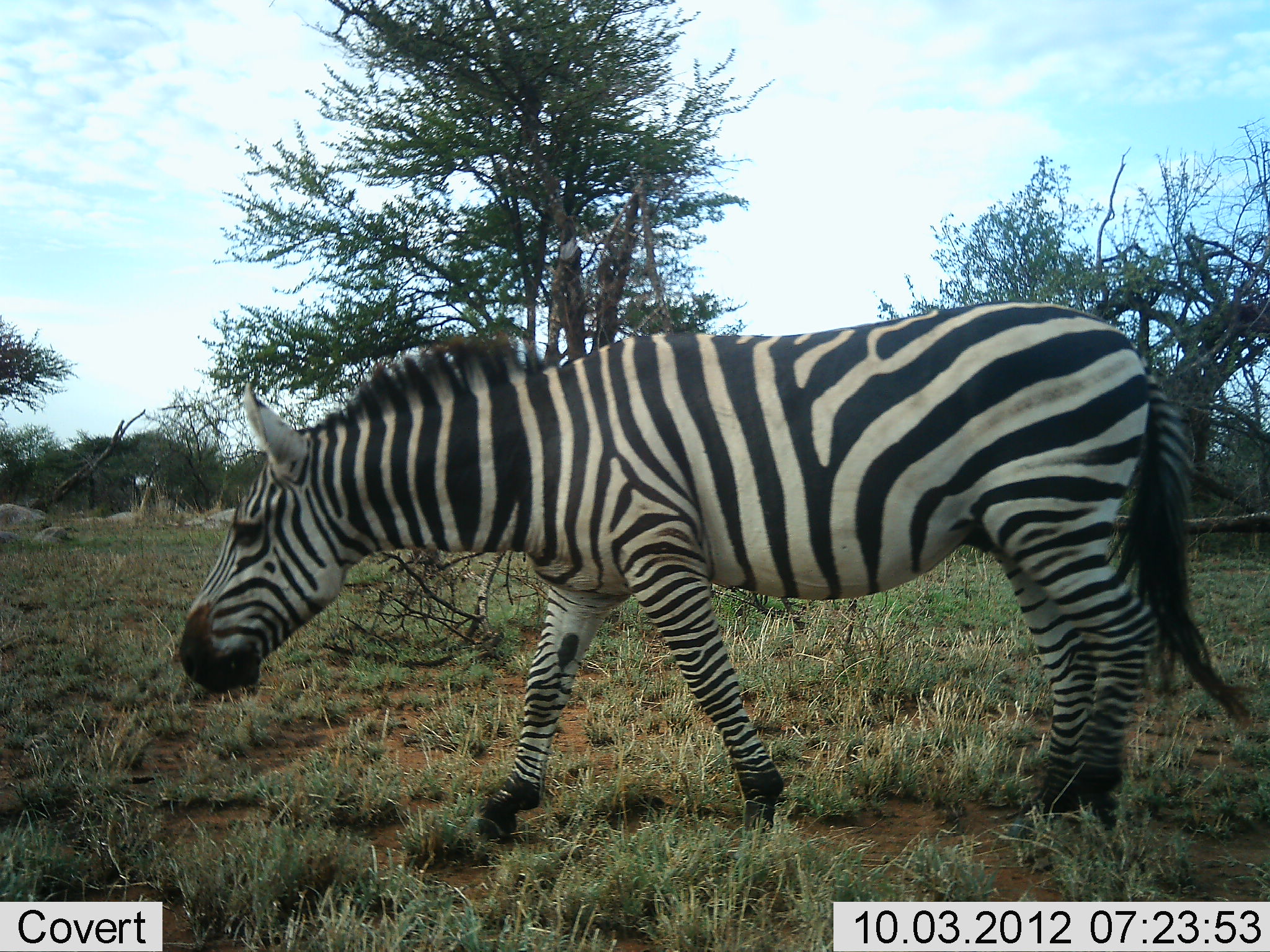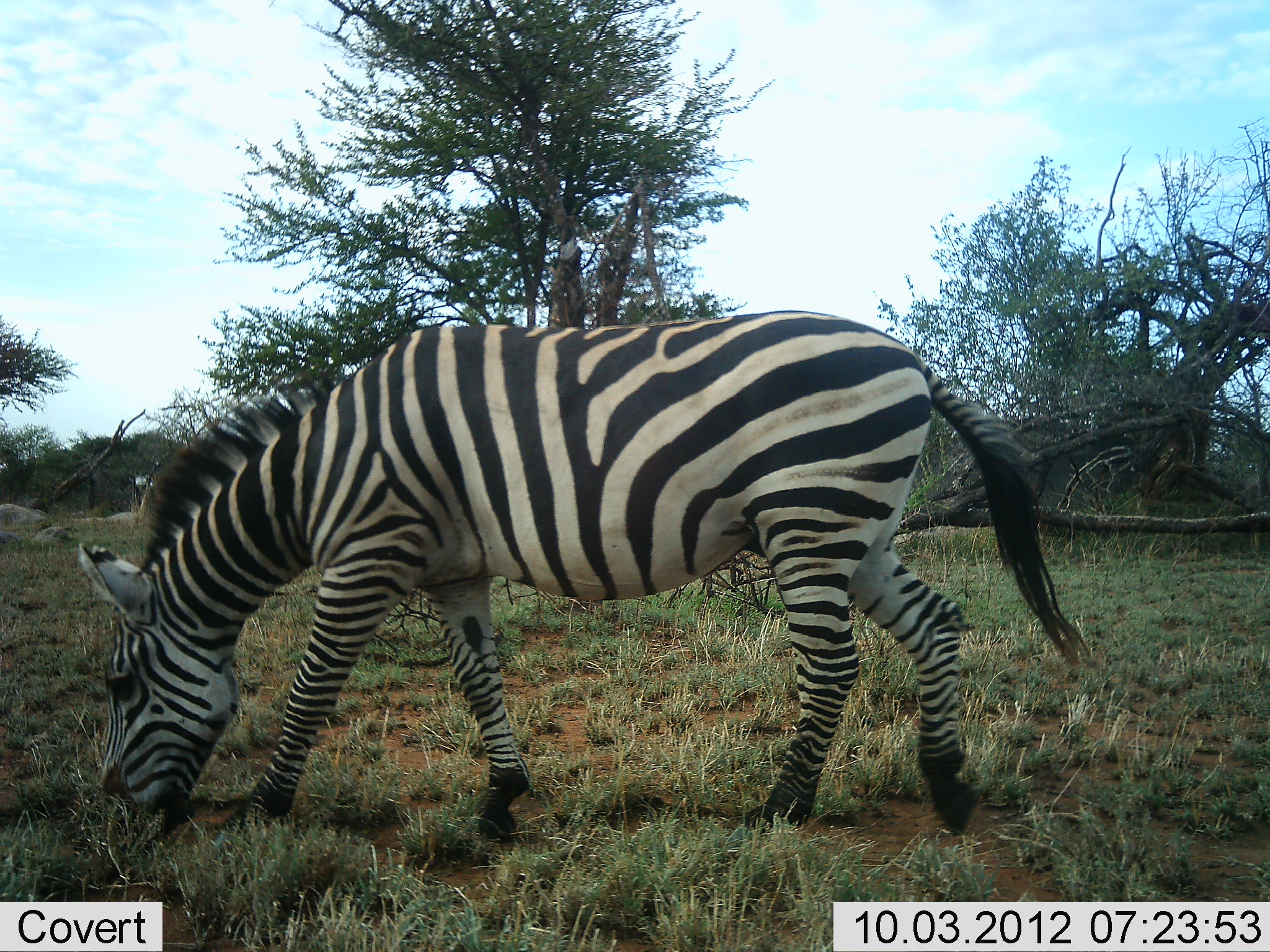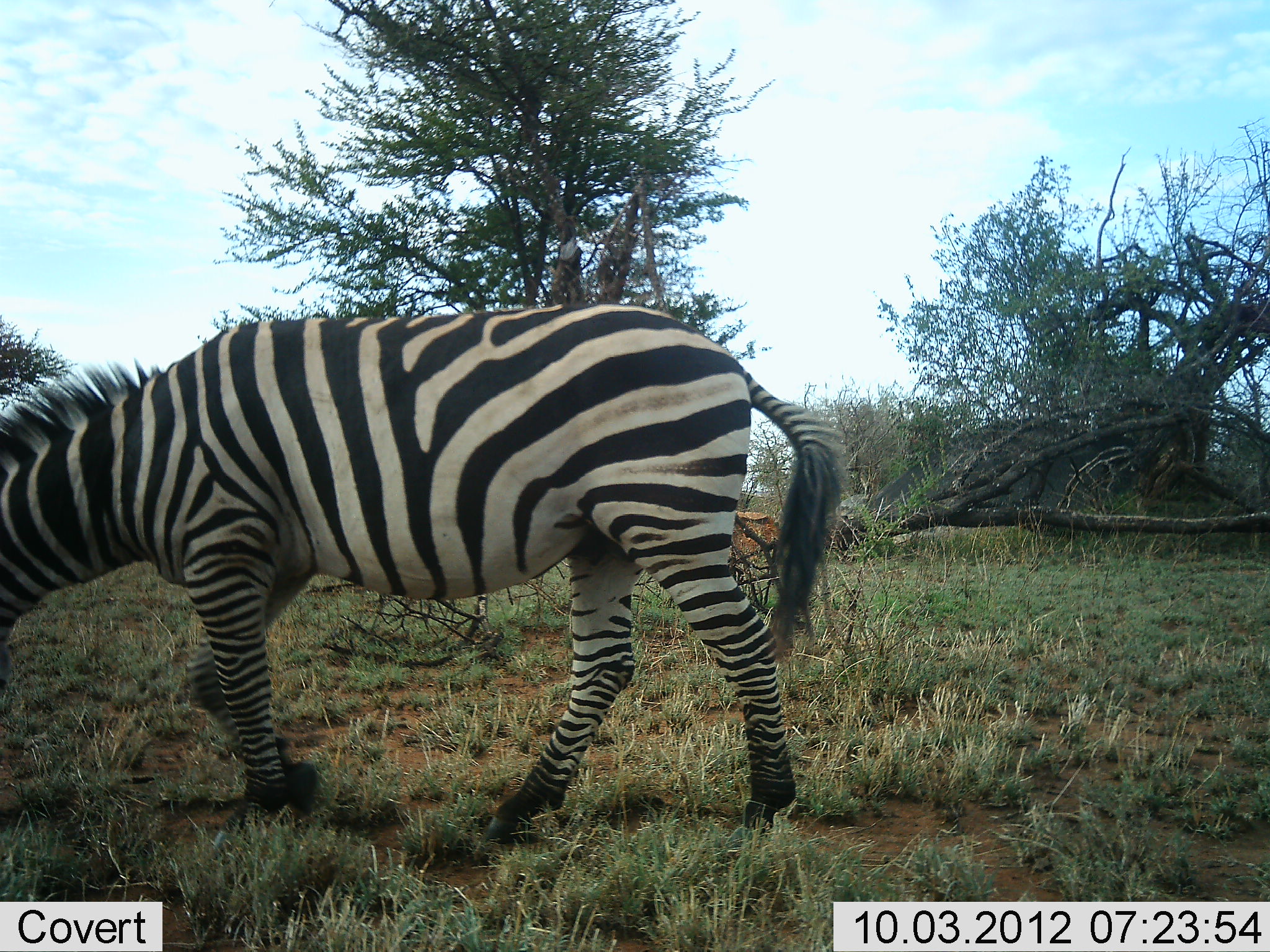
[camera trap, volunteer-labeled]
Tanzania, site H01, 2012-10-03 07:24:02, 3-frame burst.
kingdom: Animalia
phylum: Chordata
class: Mammalia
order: Perissodactyla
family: Equidae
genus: Equus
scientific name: Equus quagga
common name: plains zebra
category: zebra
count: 1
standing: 0%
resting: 0%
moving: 80%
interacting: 0%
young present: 0%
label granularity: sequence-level